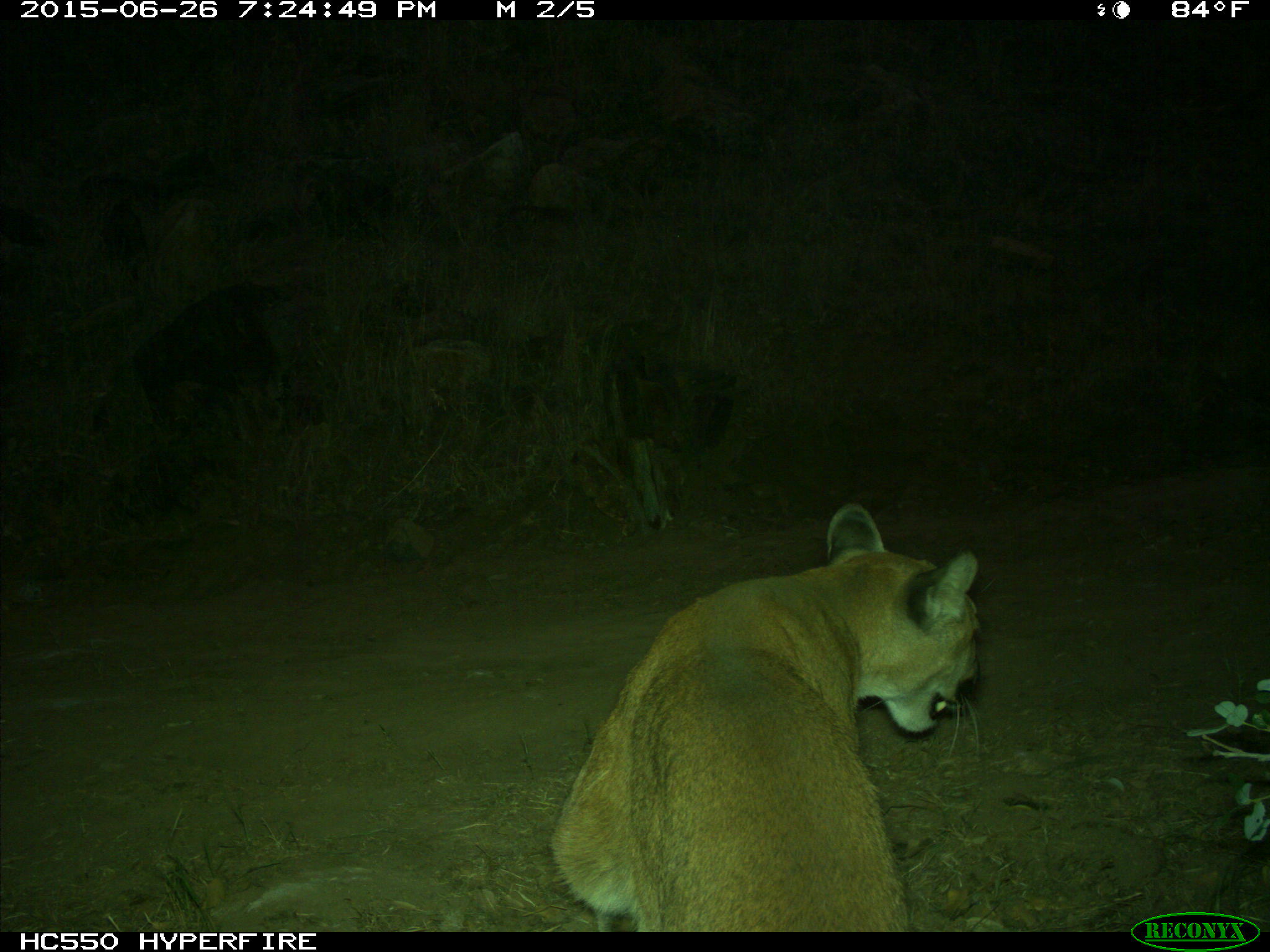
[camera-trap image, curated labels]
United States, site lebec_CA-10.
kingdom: Animalia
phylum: Chordata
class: Mammalia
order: Carnivora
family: Felidae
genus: Puma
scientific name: Puma concolor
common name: mountain lion